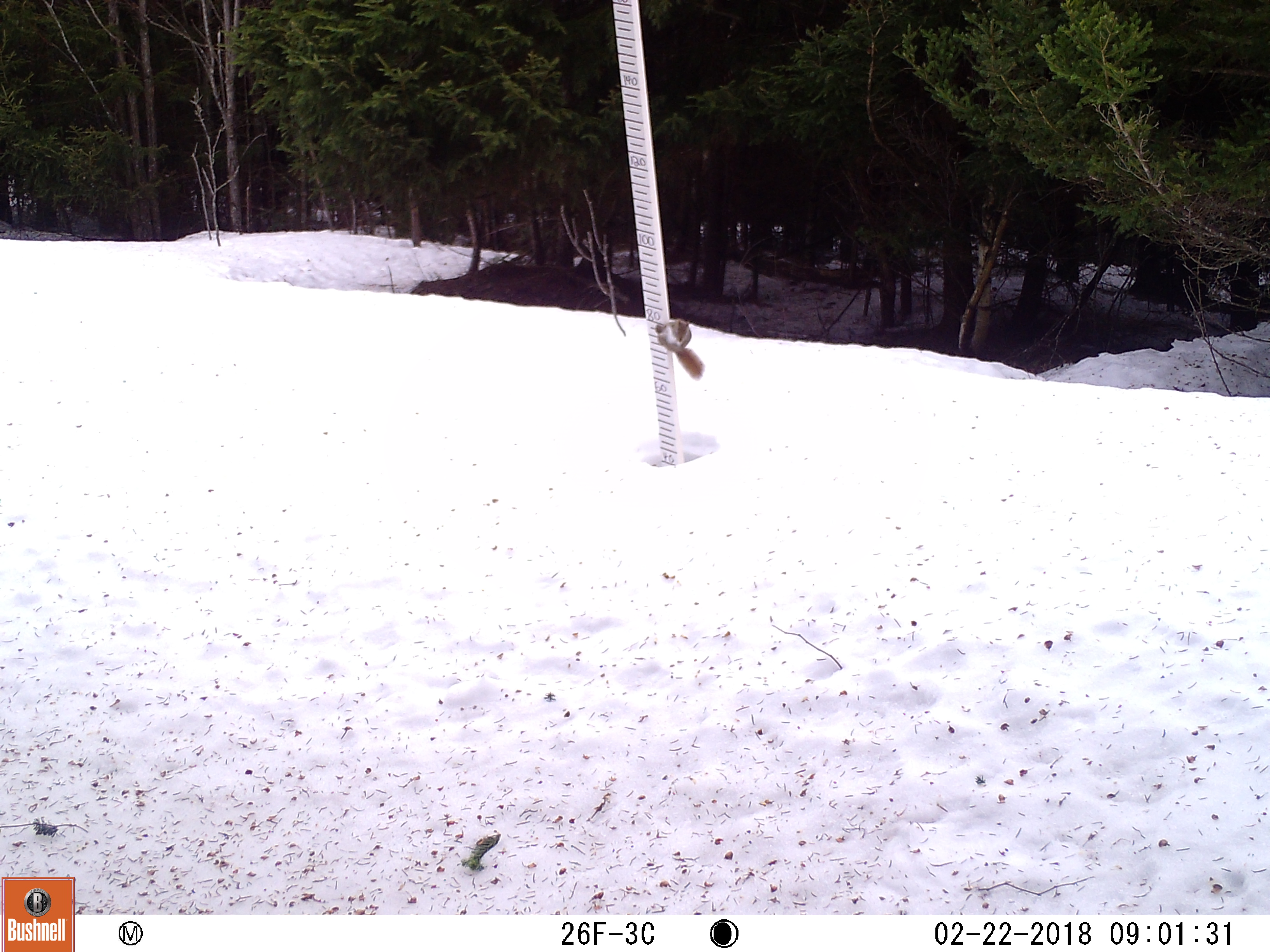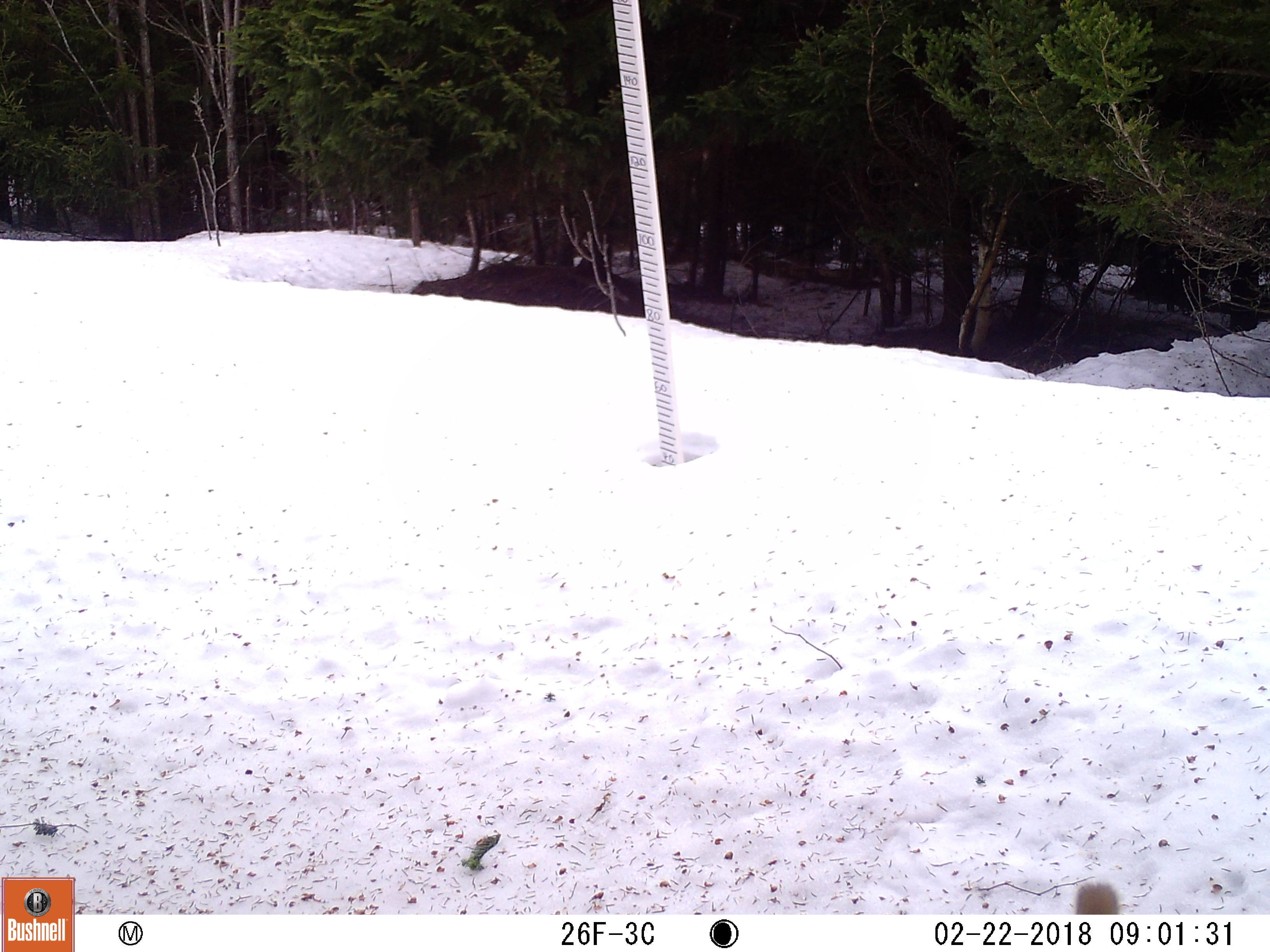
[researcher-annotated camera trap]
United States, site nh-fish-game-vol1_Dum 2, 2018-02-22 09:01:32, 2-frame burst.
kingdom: Animalia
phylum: Chordata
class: Mammalia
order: Rodentia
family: Sciuridae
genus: Tamiasciurus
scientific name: Tamiasciurus hudsonicus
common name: red squirrel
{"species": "red squirrel (Tamiasciurus hudsonicus)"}